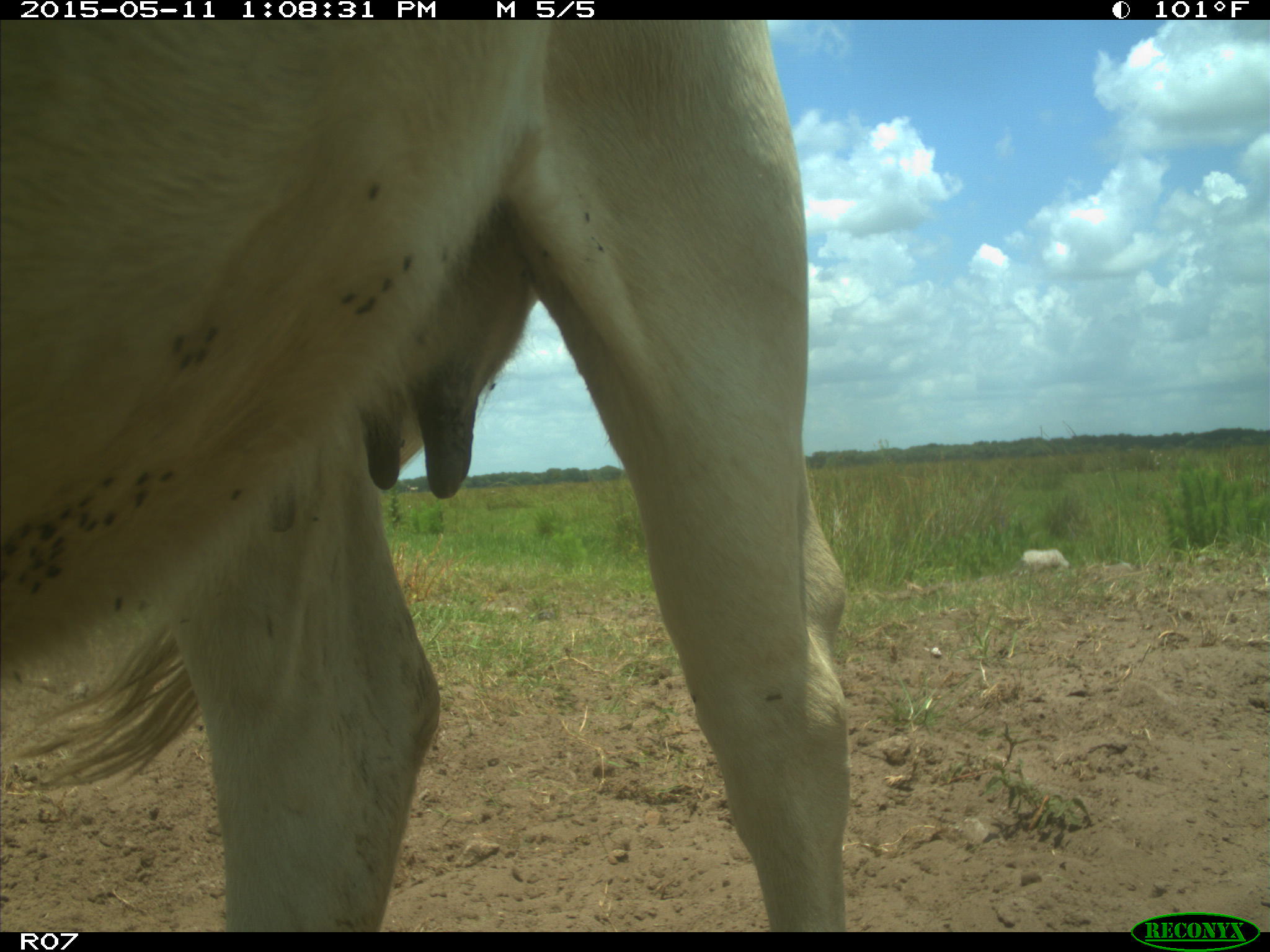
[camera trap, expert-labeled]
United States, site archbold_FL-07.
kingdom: Animalia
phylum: Chordata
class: Mammalia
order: Artiodactyla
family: Bovidae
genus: Bos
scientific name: Bos taurus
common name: domestic cow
Bos taurus (domestic cow).